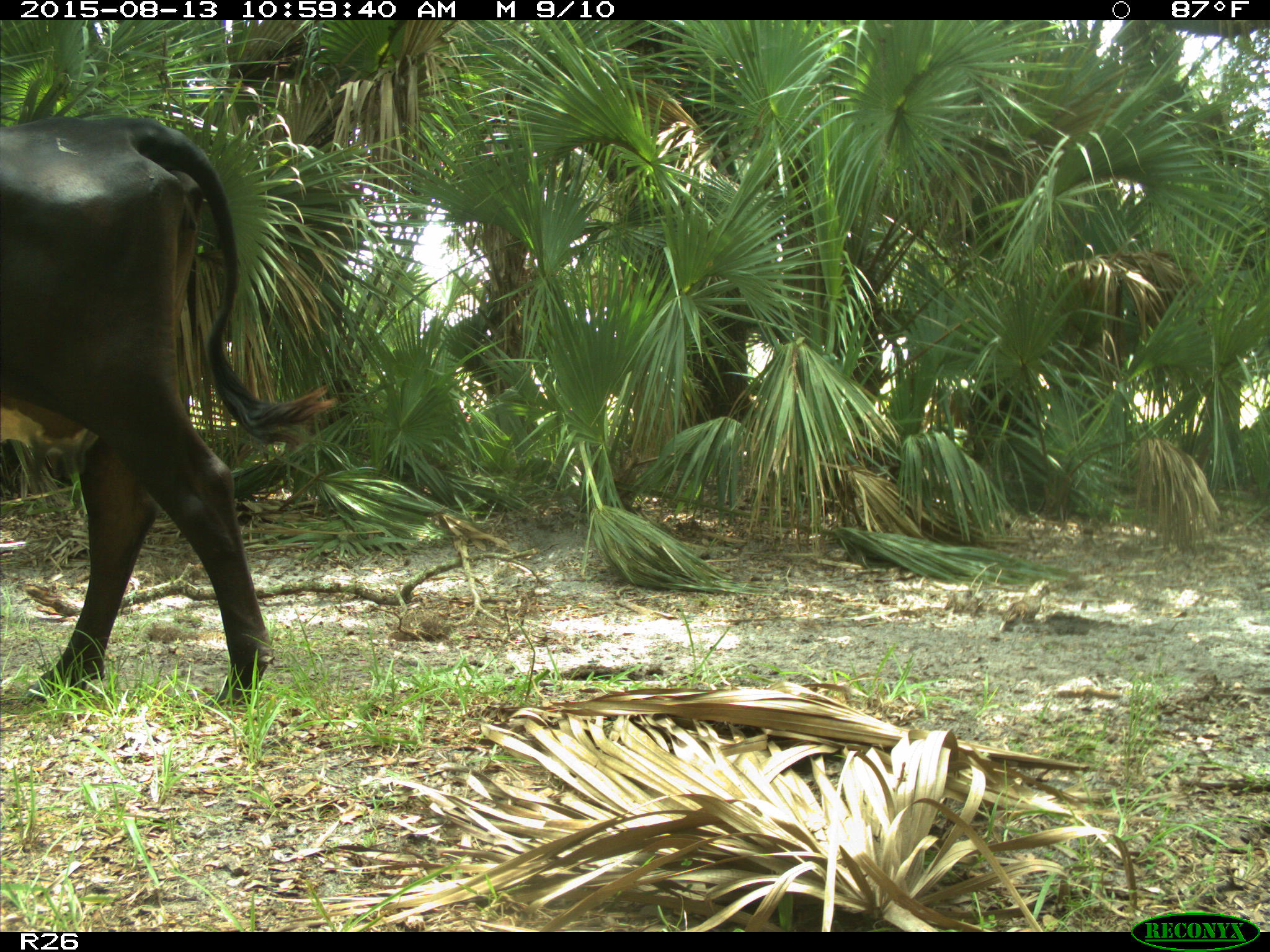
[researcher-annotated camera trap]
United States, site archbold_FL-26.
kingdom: Animalia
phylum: Chordata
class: Mammalia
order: Artiodactyla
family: Bovidae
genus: Bos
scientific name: Bos taurus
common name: domestic cow